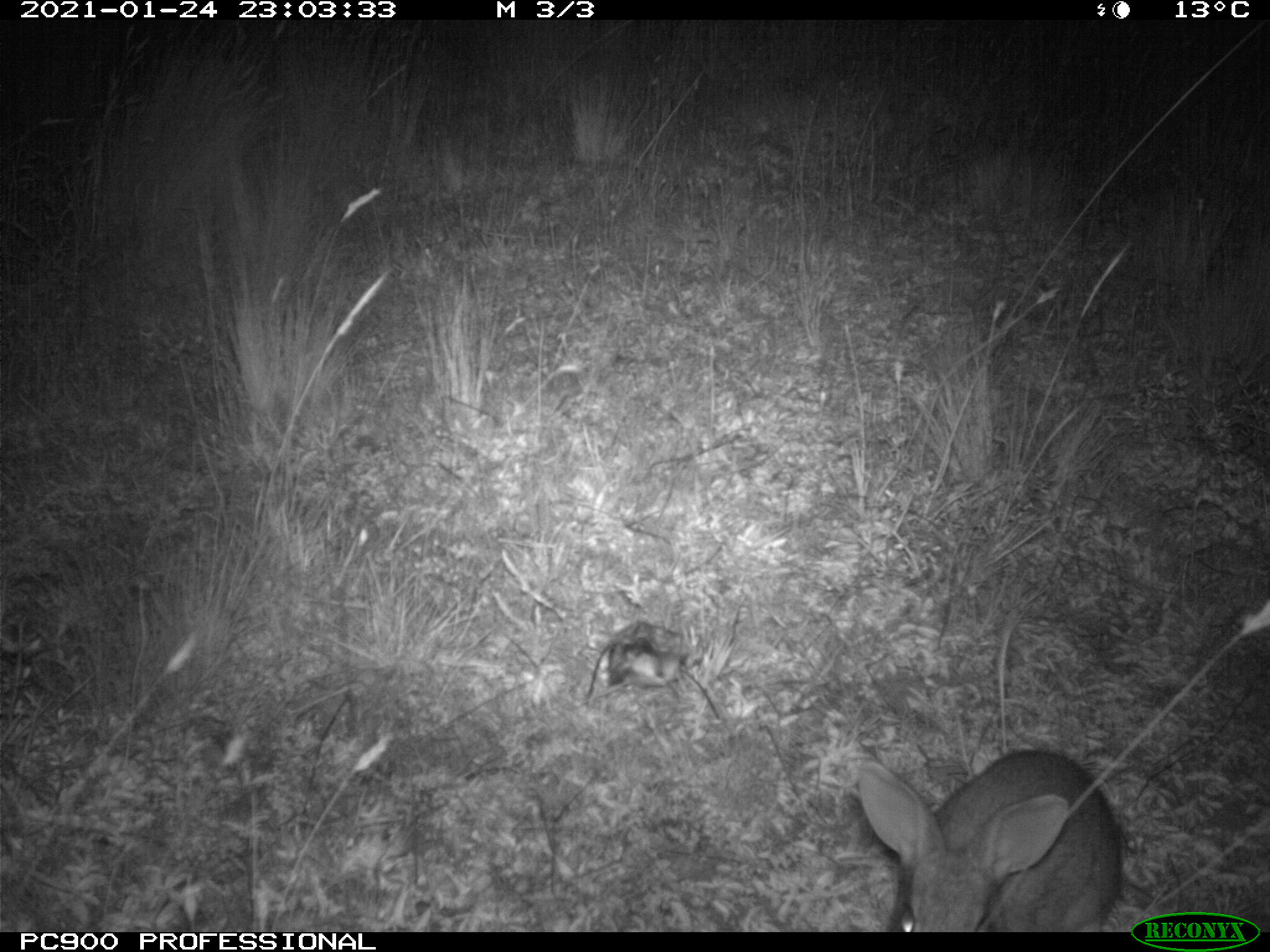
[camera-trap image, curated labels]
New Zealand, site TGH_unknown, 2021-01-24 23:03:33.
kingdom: Animalia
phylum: Chordata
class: Mammalia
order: Lagomorpha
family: Leporidae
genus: Oryctolagus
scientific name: Oryctolagus cuniculus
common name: european rabbit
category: rabbit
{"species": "rabbit (european rabbit) (Oryctolagus cuniculus)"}